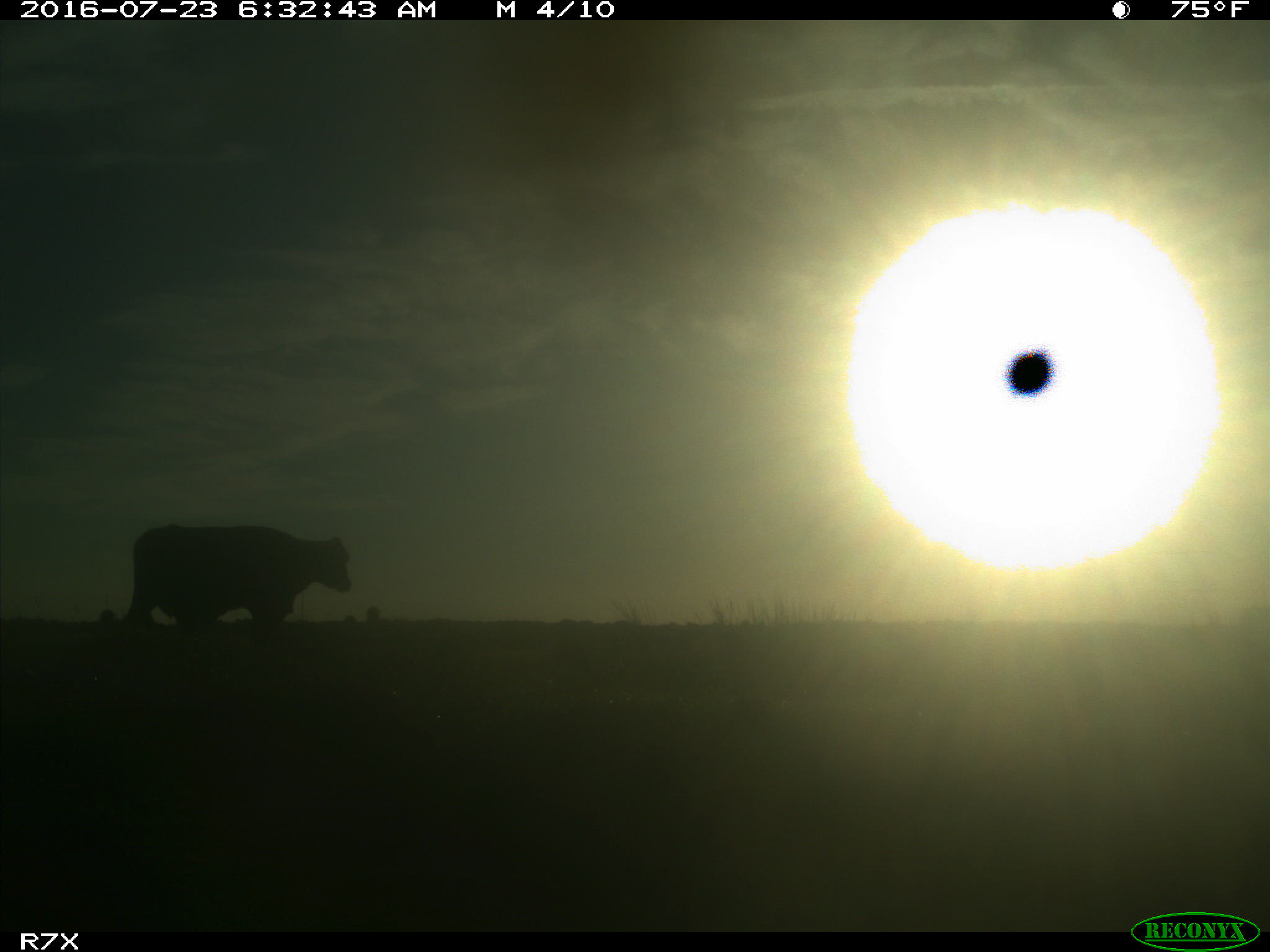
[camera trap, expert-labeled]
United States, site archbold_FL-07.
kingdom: Animalia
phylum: Chordata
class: Mammalia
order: Artiodactyla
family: Bovidae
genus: Bos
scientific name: Bos taurus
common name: domestic cow